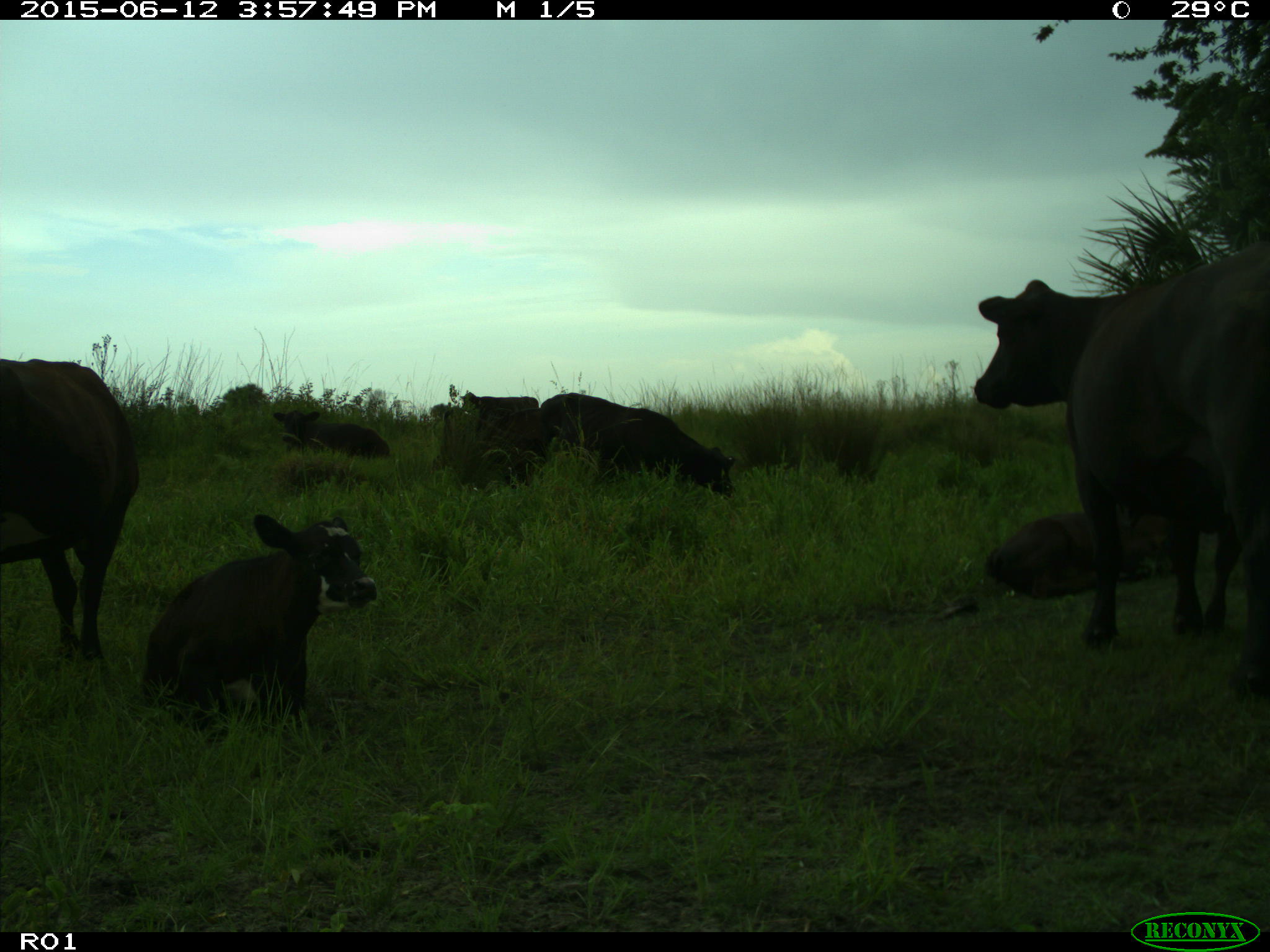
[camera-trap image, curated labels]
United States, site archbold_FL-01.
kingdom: Animalia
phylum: Chordata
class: Mammalia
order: Artiodactyla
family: Bovidae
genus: Bos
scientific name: Bos taurus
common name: domestic cow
Bos taurus (domestic cow).